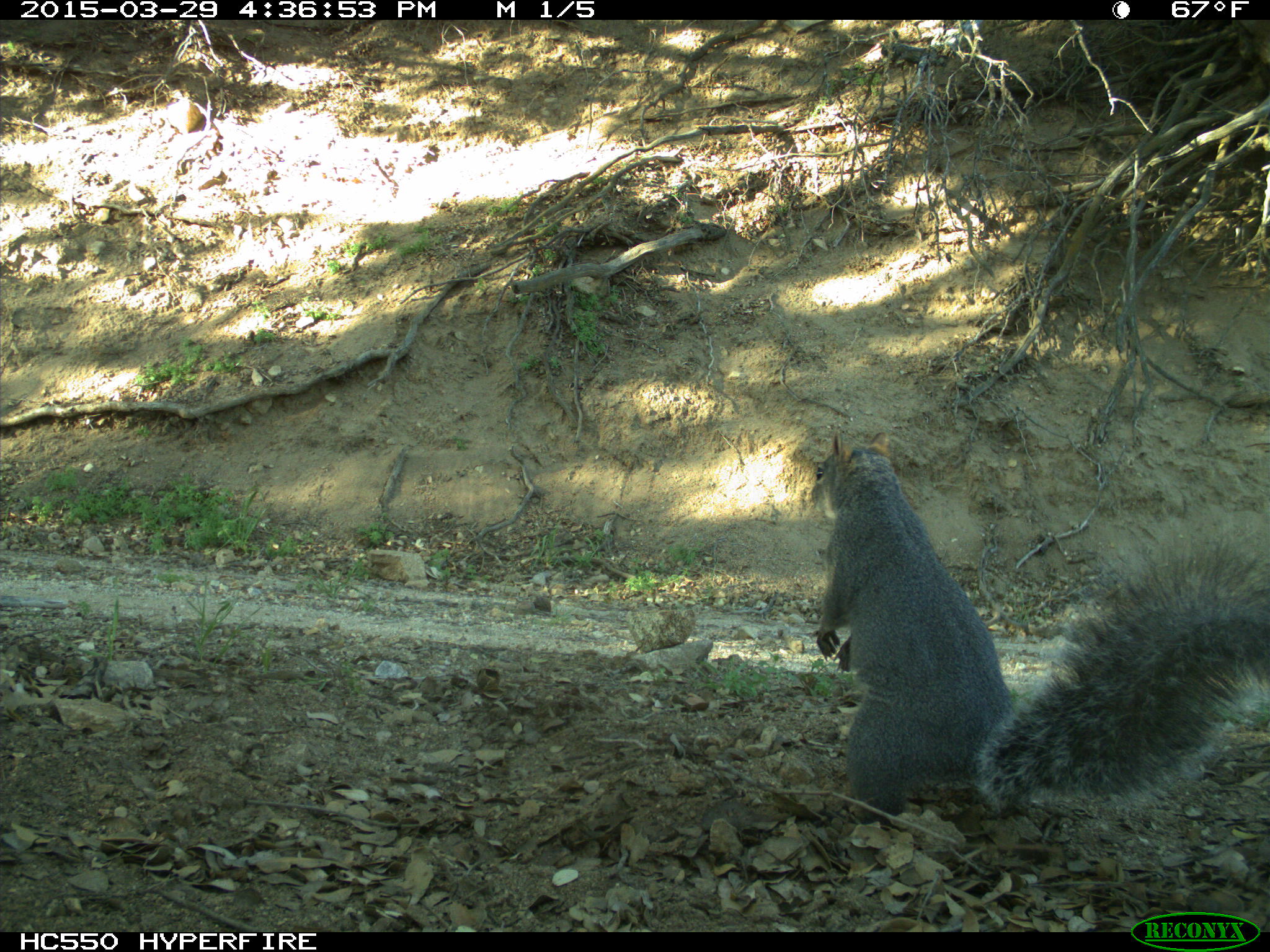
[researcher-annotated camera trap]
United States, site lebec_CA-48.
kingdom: Animalia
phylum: Chordata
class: Mammalia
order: Rodentia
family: Sciuridae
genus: Sciurus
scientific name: Sciurus carolinensis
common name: eastern gray squirrel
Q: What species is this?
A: Sciurus carolinensis (eastern gray squirrel).